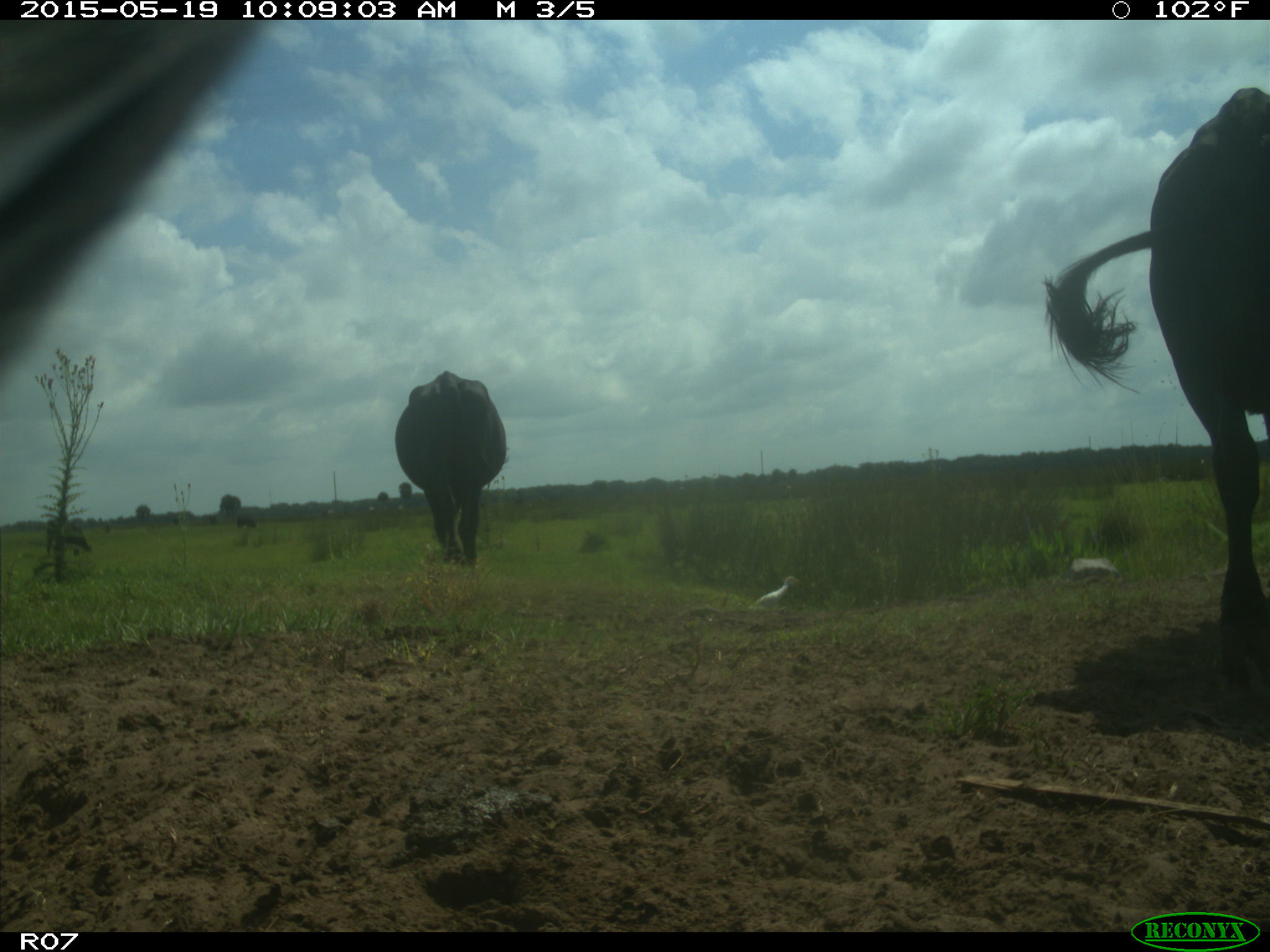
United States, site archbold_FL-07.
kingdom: Animalia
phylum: Chordata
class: Mammalia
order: Artiodactyla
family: Bovidae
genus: Bos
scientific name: Bos taurus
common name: domestic cow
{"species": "Bos taurus (domestic cow)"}